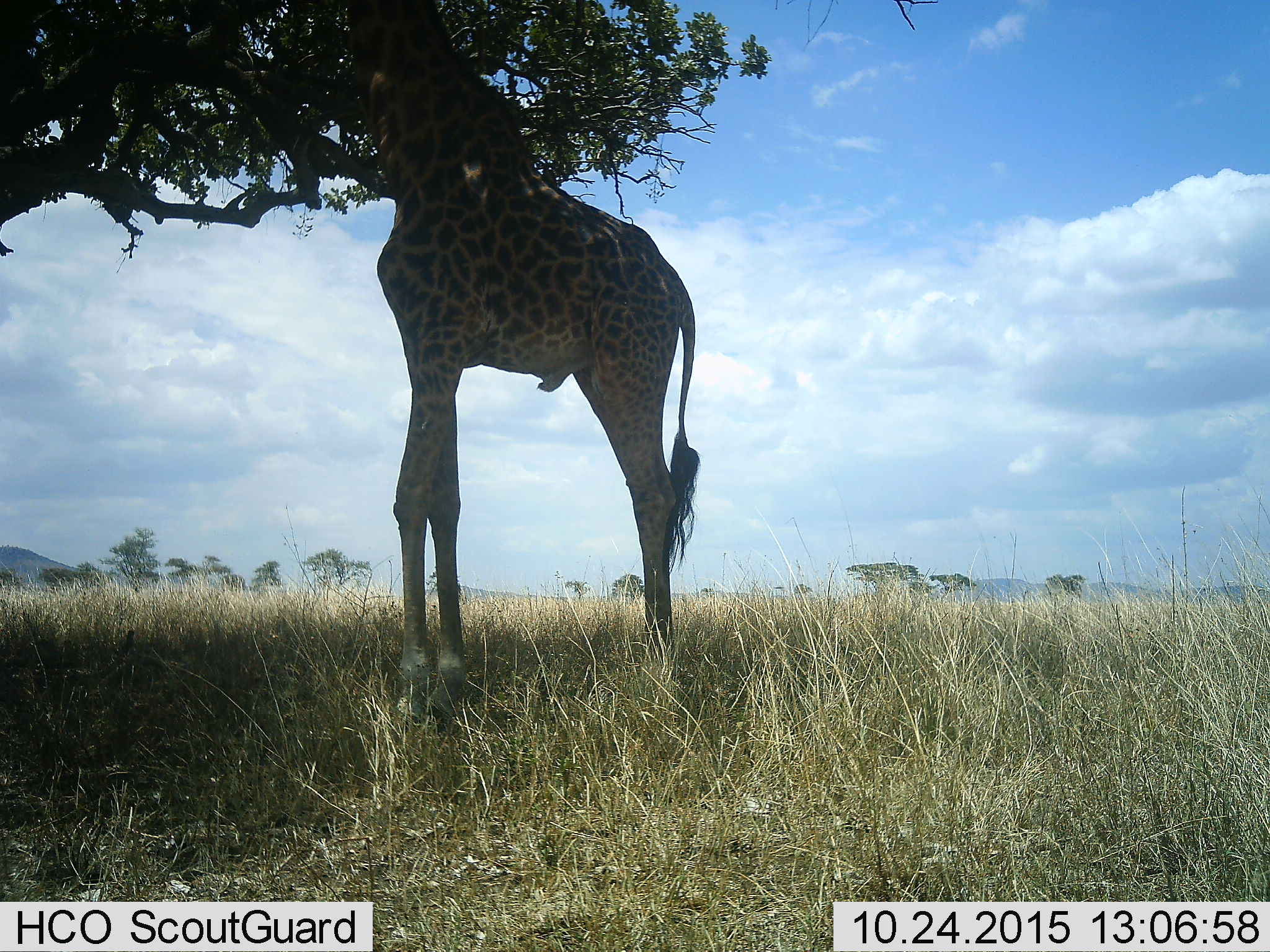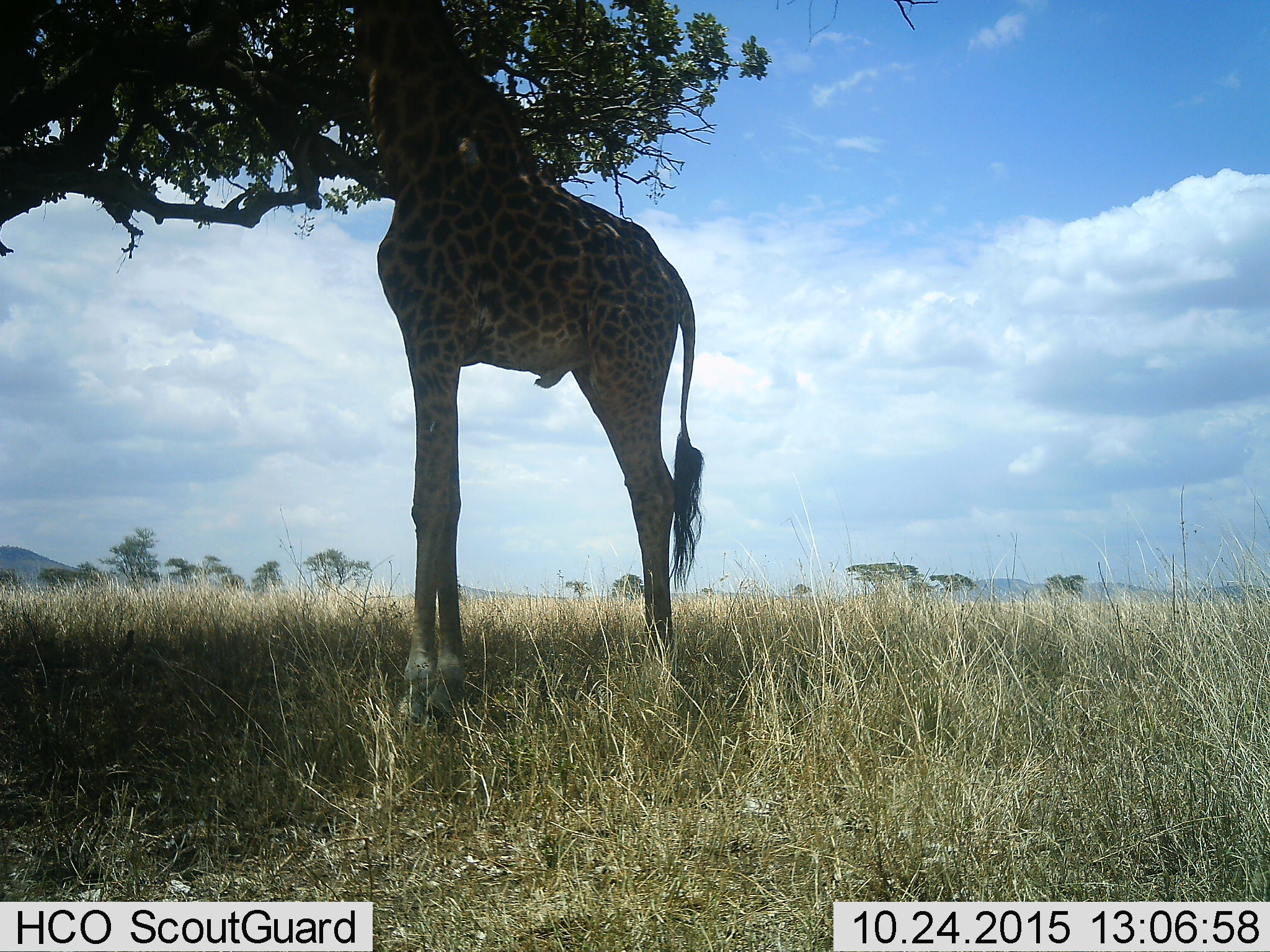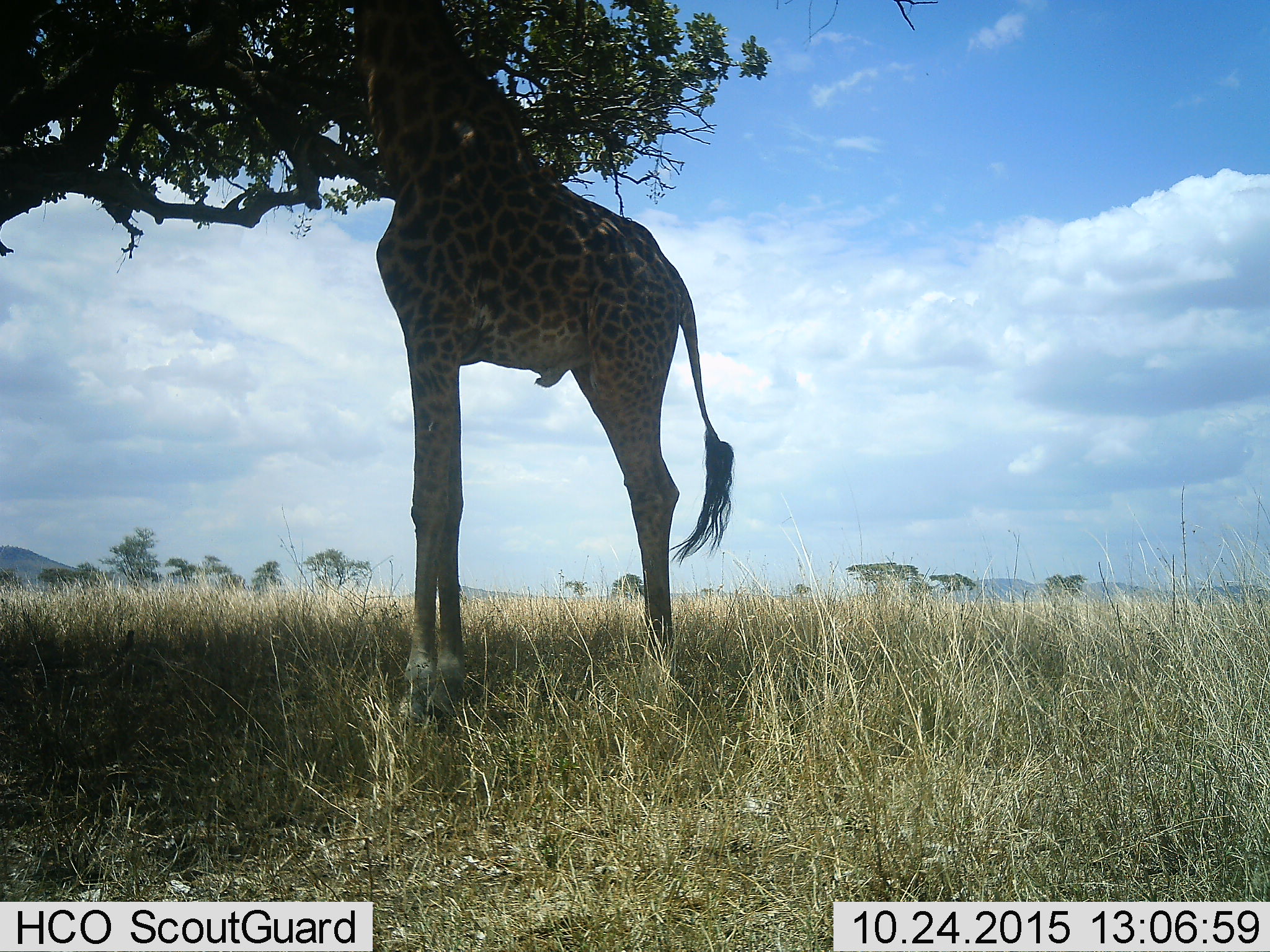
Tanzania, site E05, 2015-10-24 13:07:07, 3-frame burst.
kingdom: Animalia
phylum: Chordata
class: Mammalia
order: Artiodactyla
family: Giraffidae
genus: Giraffa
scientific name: Giraffa camelopardalis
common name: giraffe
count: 1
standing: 50%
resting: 0%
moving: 10%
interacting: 0%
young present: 0%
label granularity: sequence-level